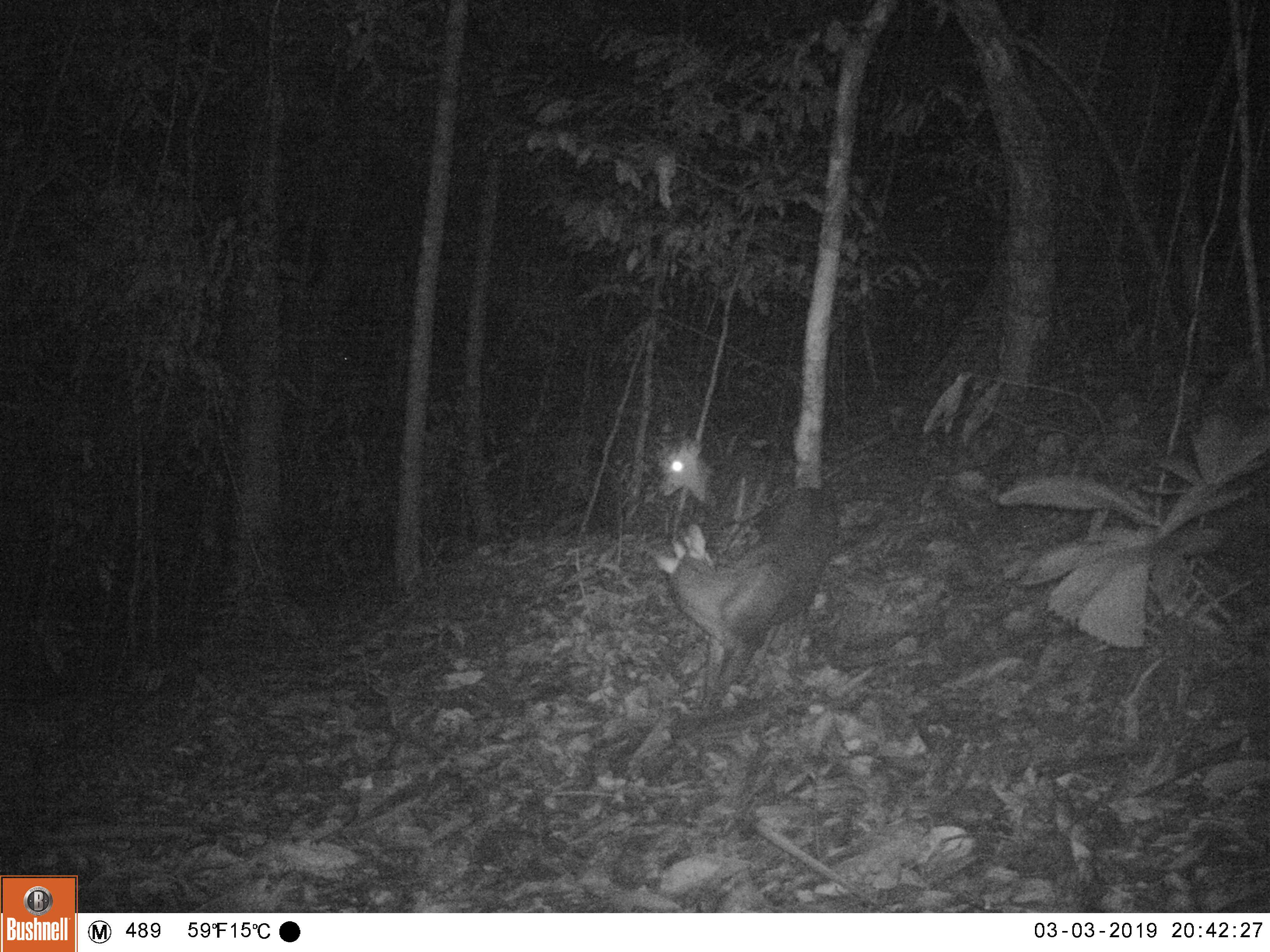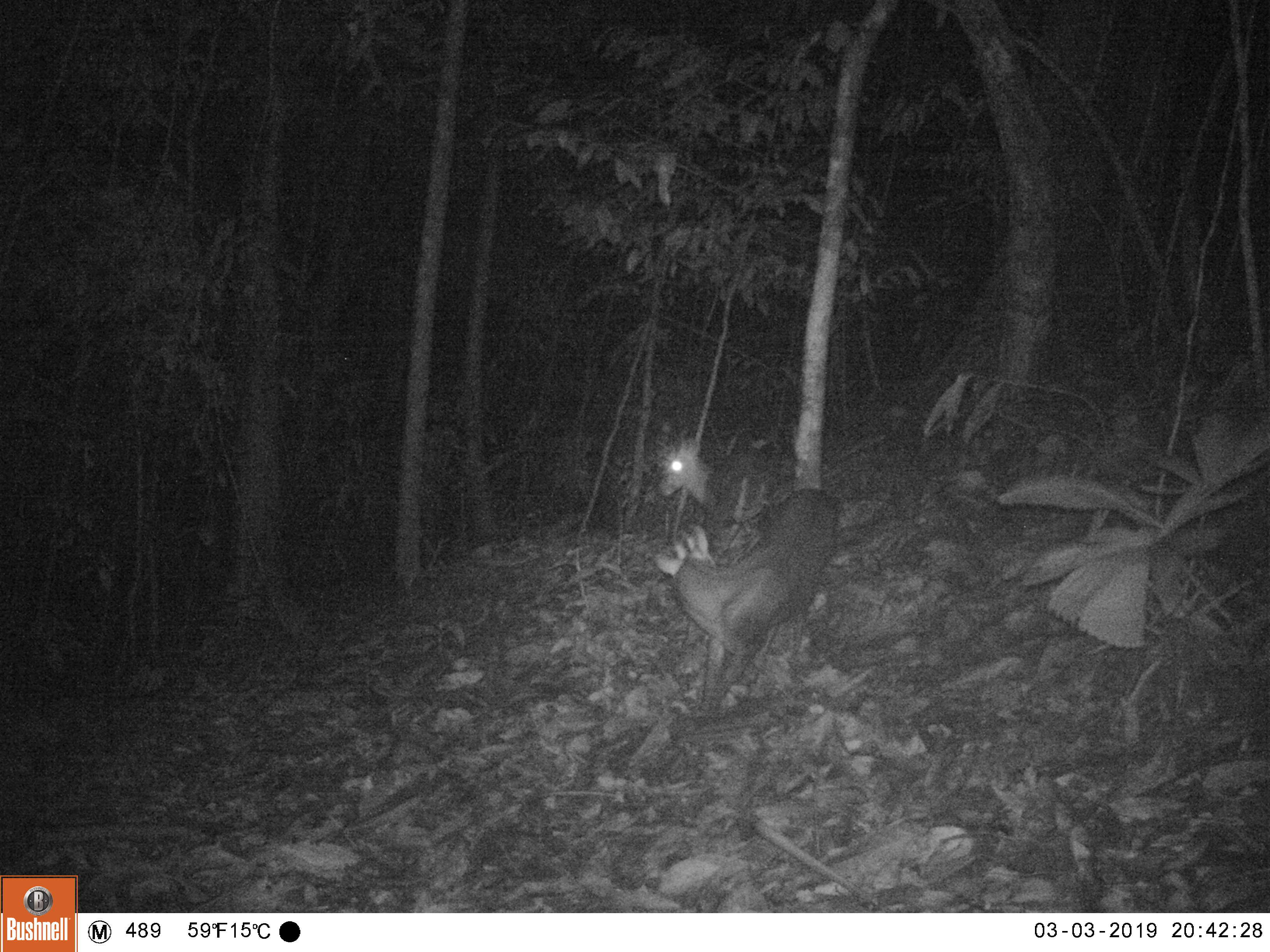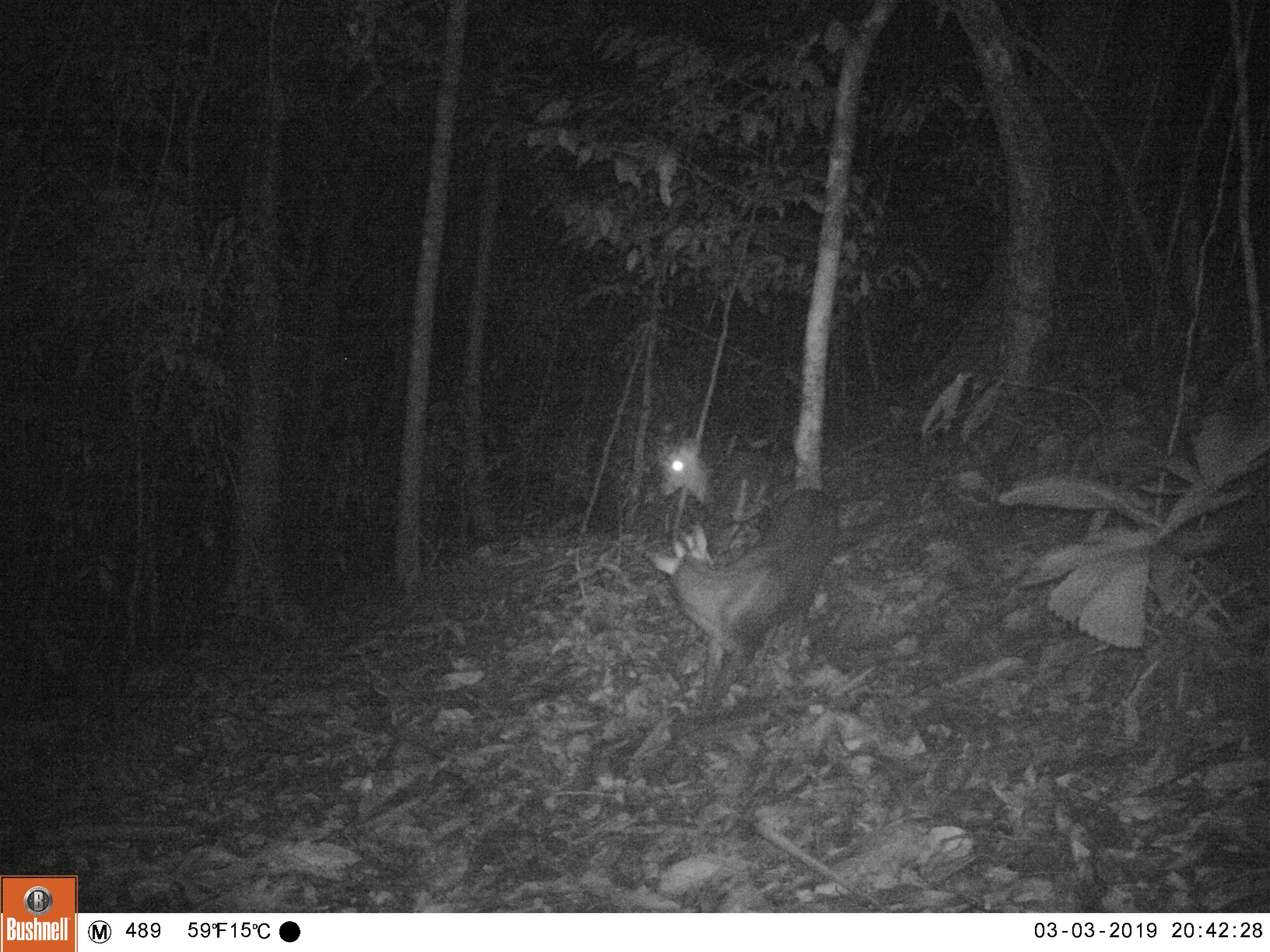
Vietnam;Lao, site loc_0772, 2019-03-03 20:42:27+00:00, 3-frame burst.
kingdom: Animalia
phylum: Chordata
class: Mammalia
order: Artiodactyla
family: Cervidae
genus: Muntiacus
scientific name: Muntiacus rooseveltorum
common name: roosevelt's muntjac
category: roosevelts muntjac group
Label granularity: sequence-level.